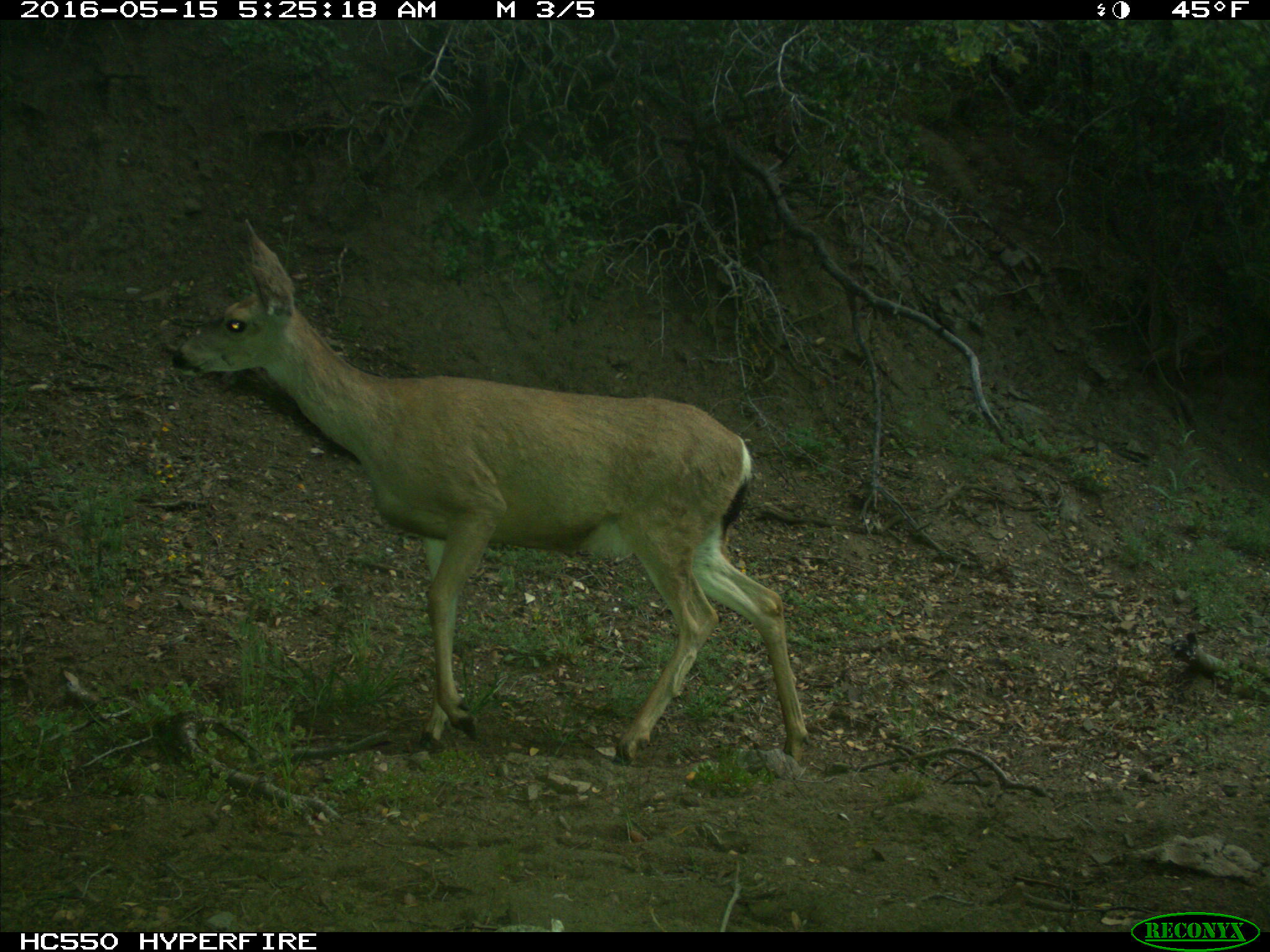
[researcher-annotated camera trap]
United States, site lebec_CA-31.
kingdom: Animalia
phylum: Chordata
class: Mammalia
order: Artiodactyla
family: Cervidae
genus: Odocoileus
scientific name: Odocoileus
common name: deer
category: unidentified deer